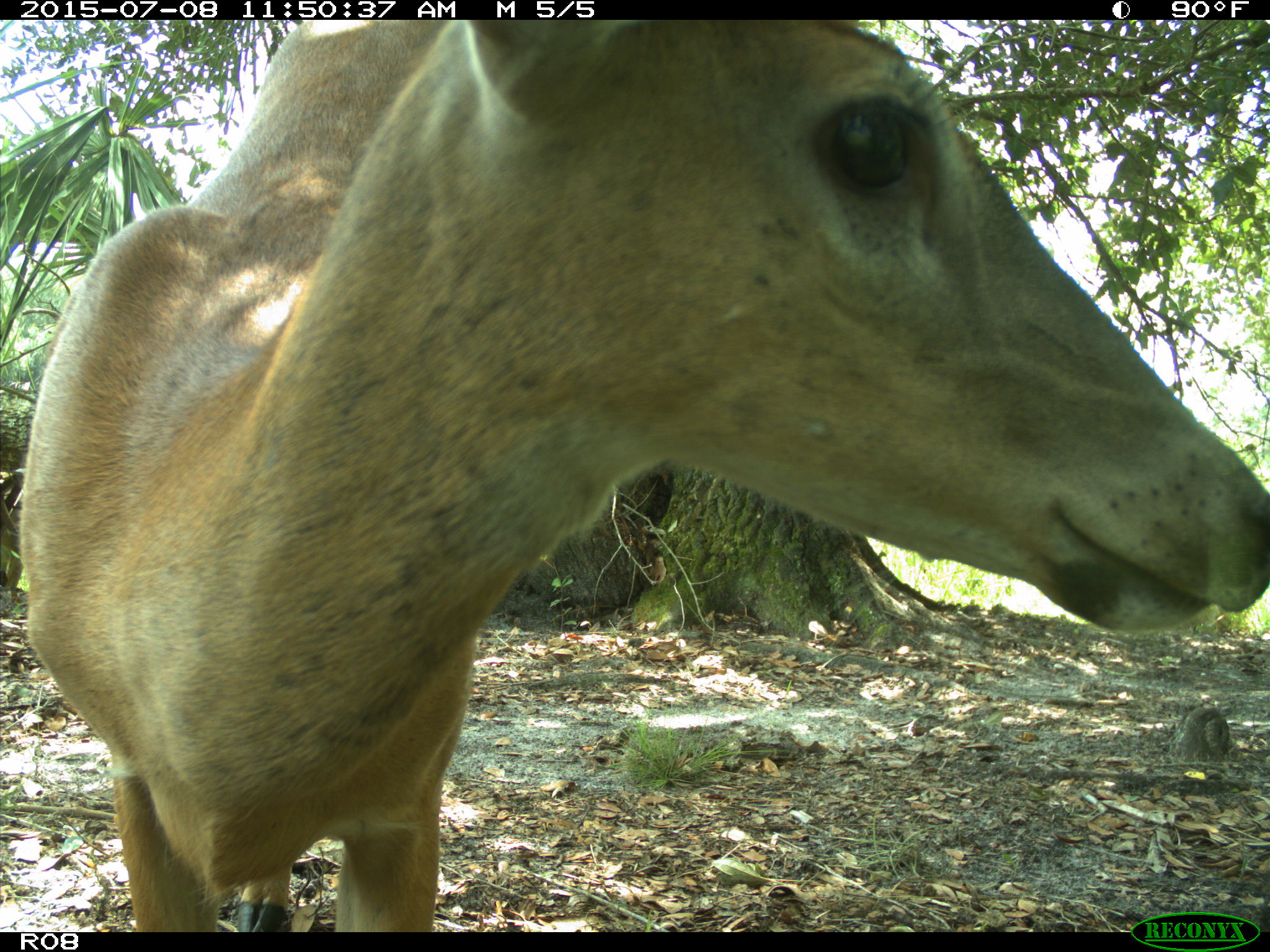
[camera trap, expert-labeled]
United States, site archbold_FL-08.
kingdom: Animalia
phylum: Chordata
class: Mammalia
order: Artiodactyla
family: Cervidae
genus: Odocoileus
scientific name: Odocoileus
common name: deer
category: unidentified deer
Unidentified deer (deer) (Odocoileus).